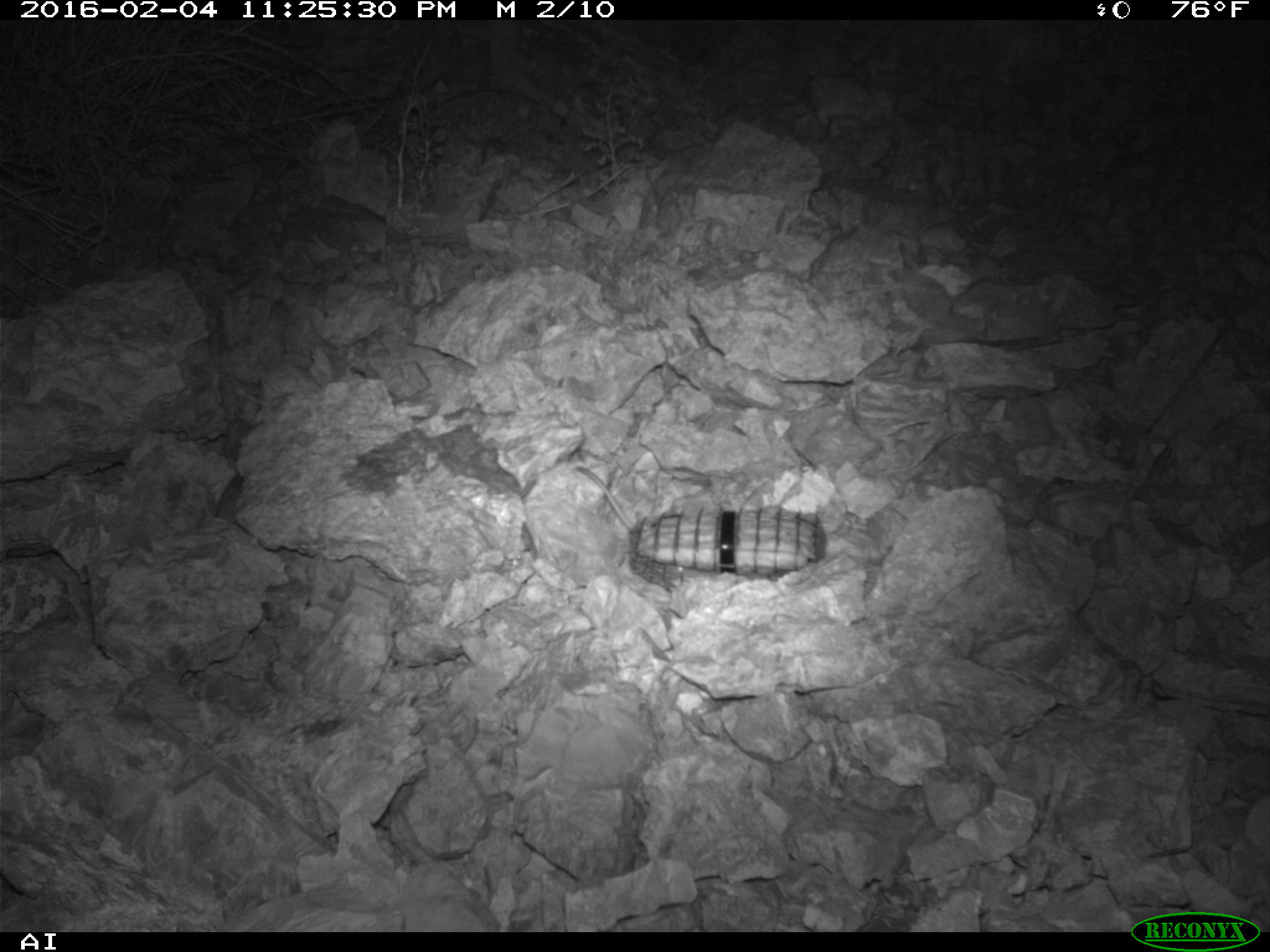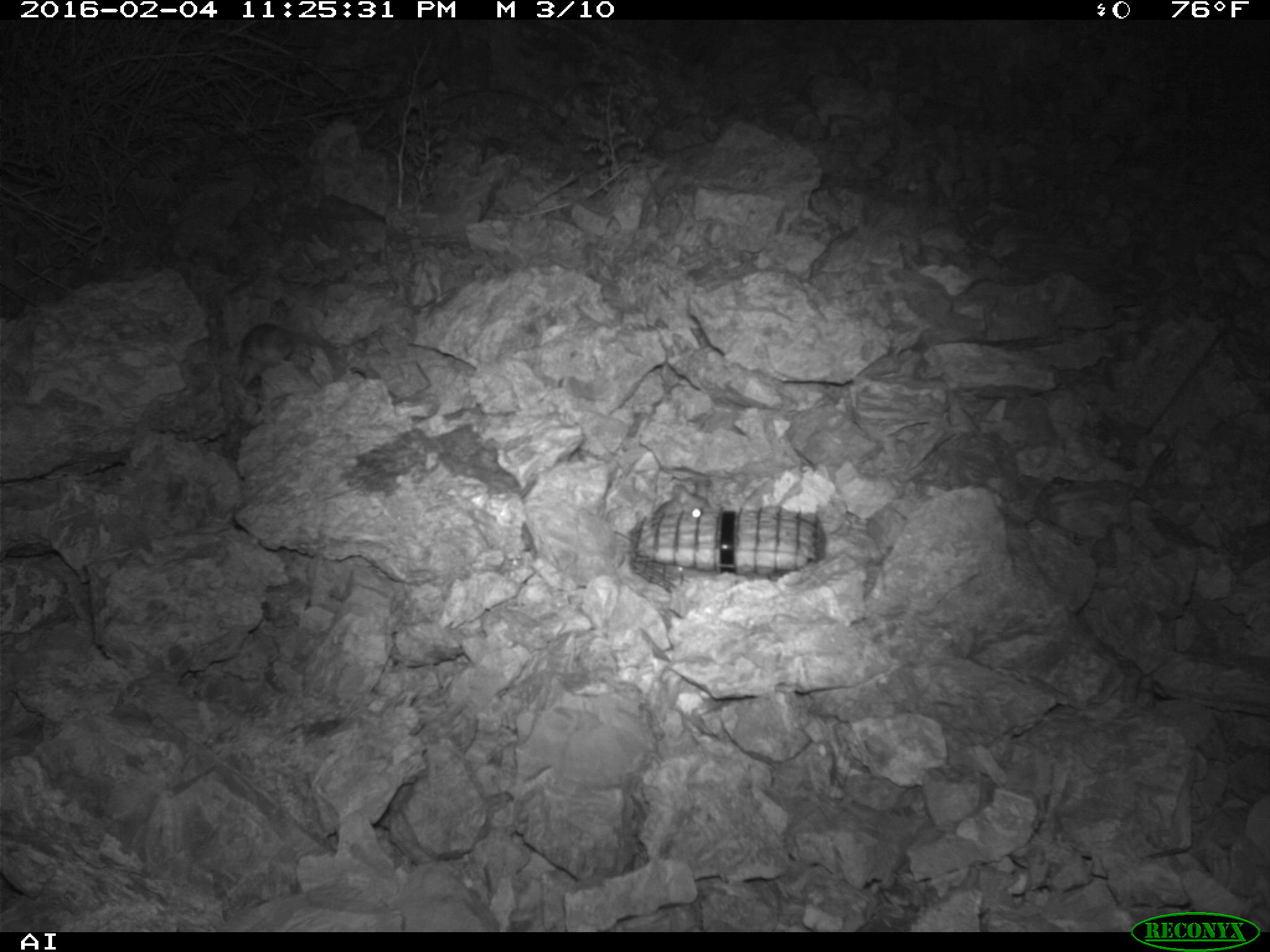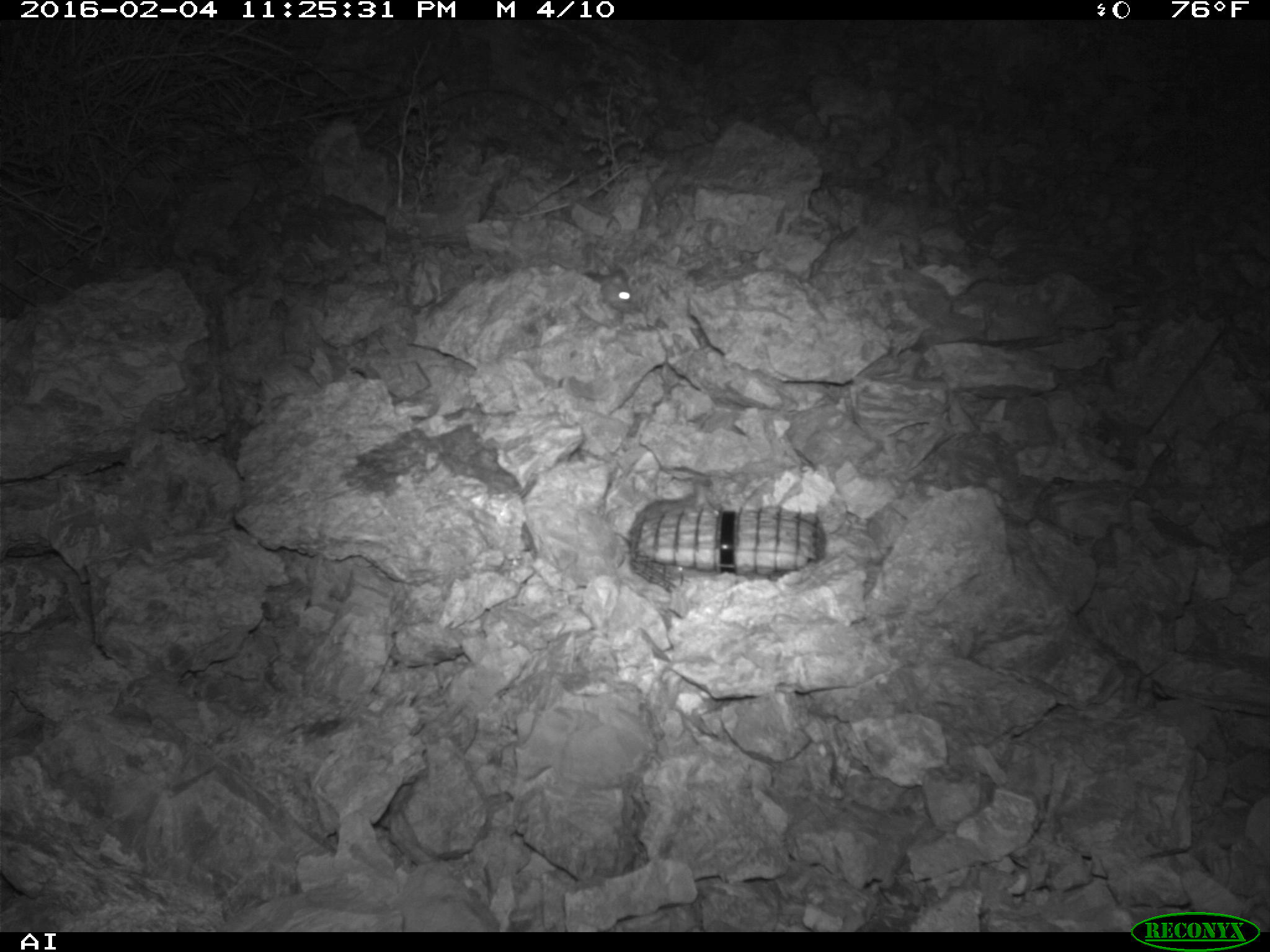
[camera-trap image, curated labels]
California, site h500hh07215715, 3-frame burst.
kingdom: Animalia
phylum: Chordata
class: Mammalia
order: Rodentia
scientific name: Rodentia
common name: rodent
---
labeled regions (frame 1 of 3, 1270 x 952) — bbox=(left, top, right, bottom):
rodent: bbox=(573, 464, 633, 530); bbox=(213, 470, 245, 524)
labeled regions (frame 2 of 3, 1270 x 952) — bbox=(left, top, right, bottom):
rodent: bbox=(602, 483, 711, 548)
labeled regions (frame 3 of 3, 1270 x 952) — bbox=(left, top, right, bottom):
rodent: bbox=(579, 268, 633, 312)